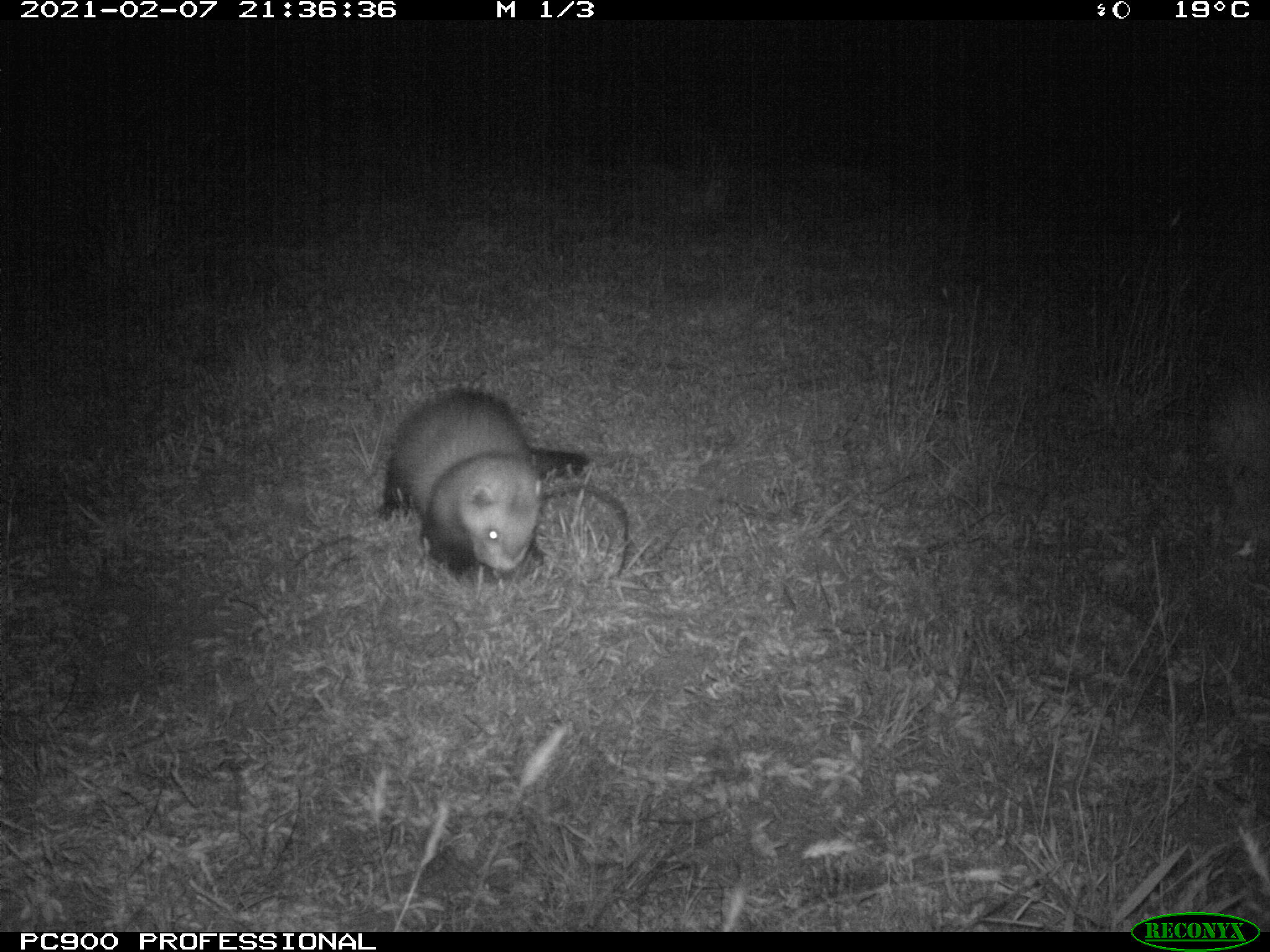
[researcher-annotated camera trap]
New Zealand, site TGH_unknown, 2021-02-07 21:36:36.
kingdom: Animalia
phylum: Chordata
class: Mammalia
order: Carnivora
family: Mustelidae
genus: Mustela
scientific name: Mustela furo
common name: ferret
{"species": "ferret (Mustela furo)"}